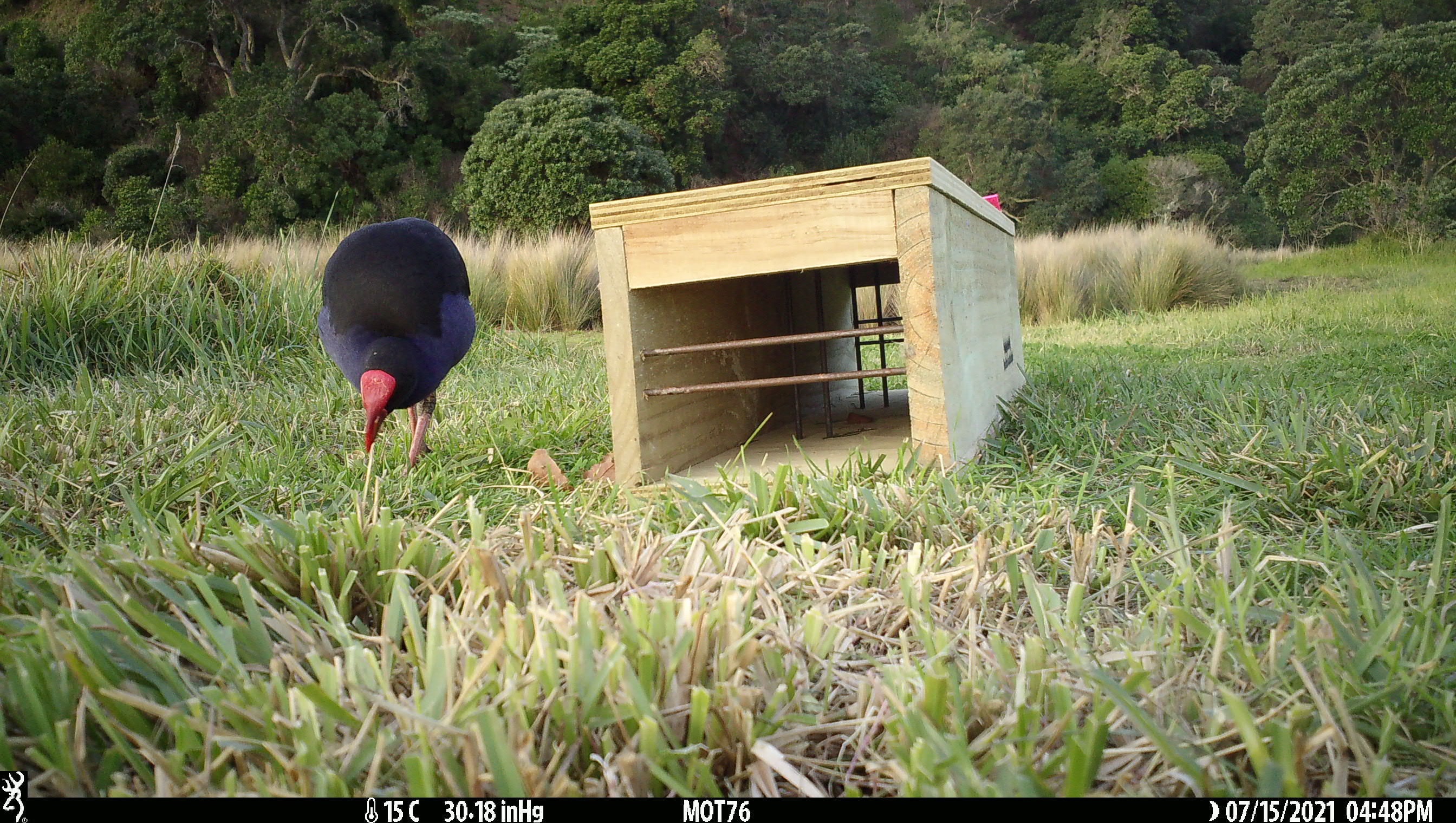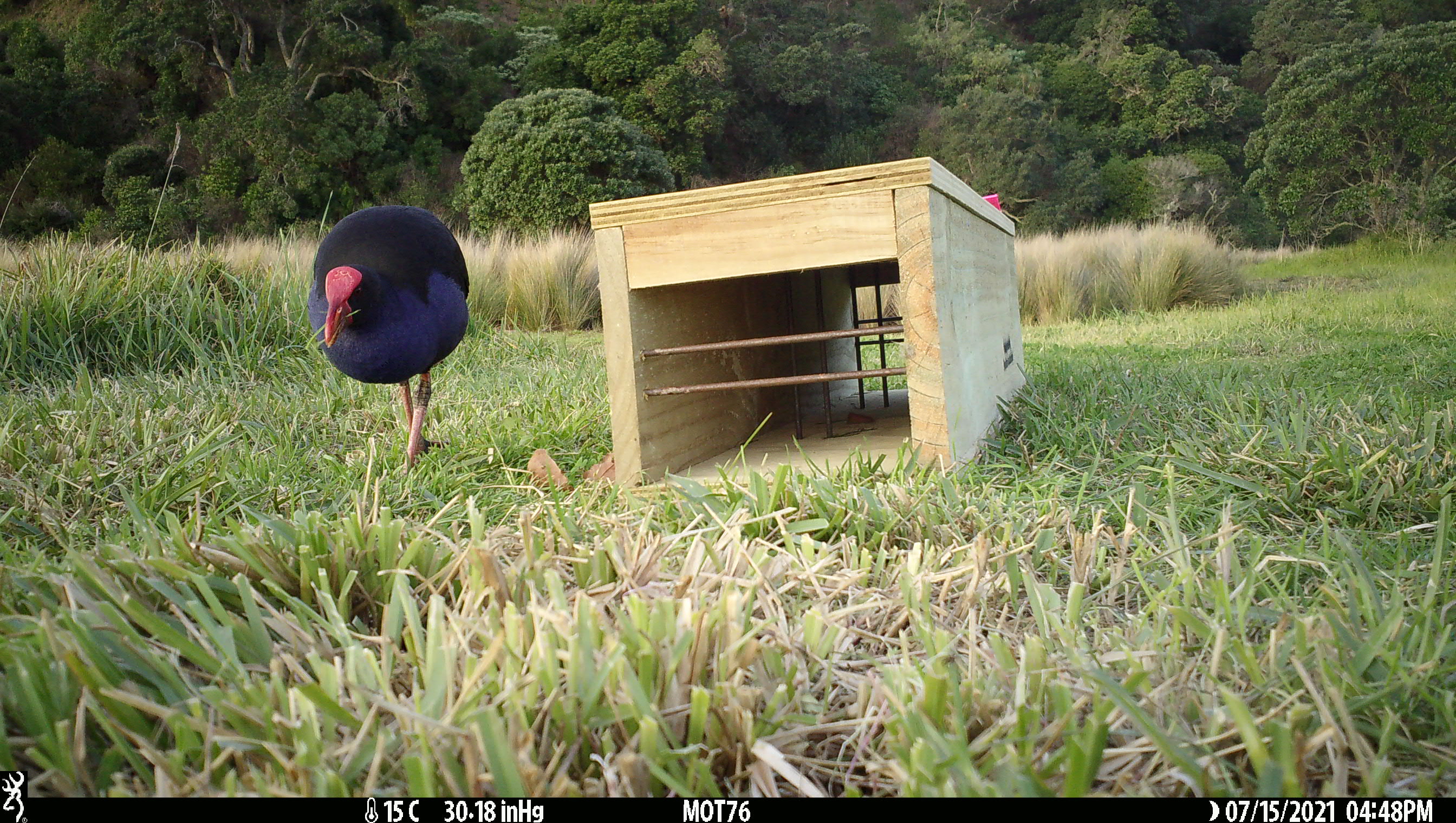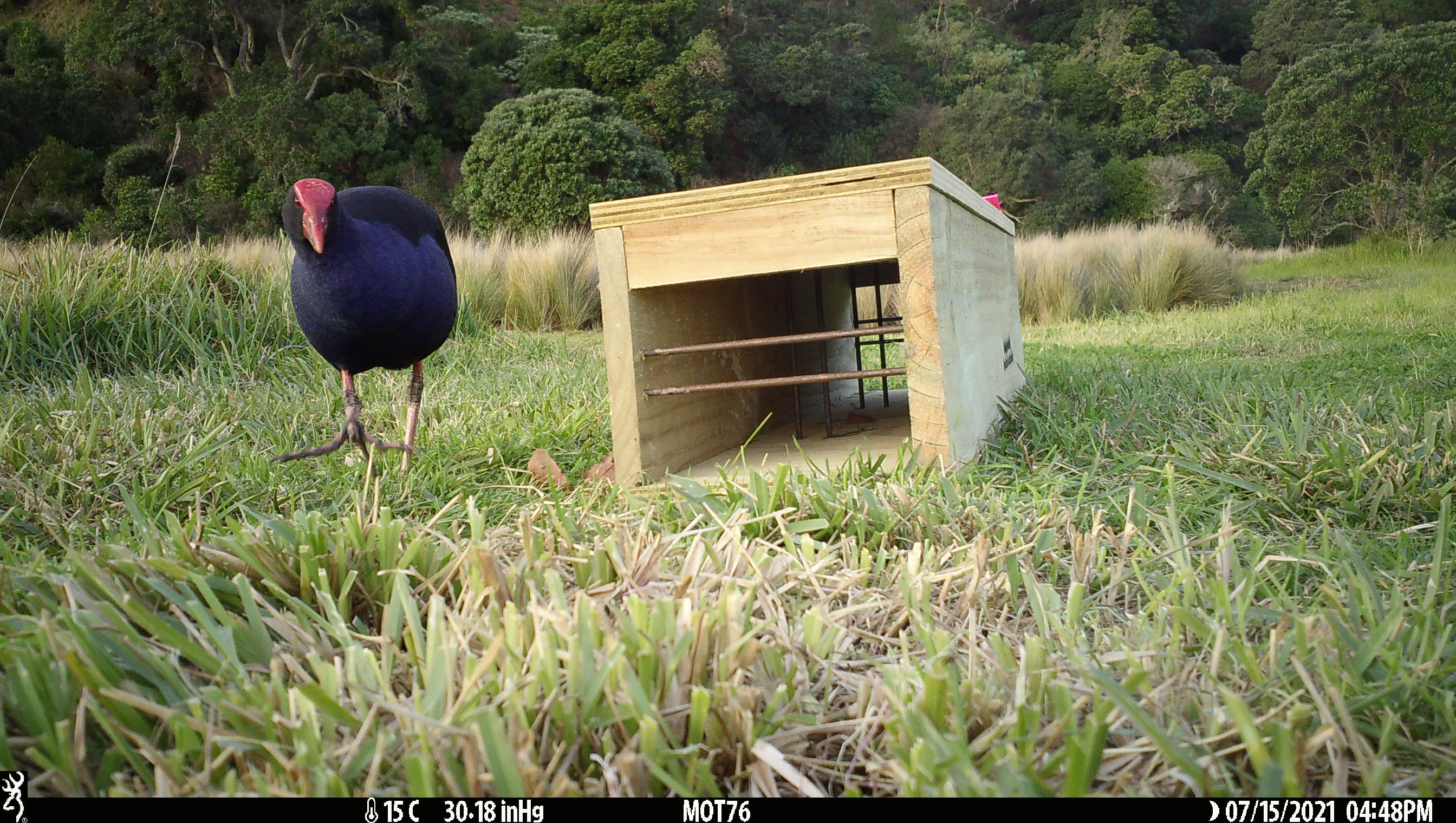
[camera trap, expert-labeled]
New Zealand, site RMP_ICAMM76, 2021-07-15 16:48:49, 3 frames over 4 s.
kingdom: Animalia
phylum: Chordata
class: Aves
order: Gruiformes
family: Rallidae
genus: Porphyrio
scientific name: Porphyrio melanotus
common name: australasian swamphen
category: pukeko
Pukeko (australasian swamphen) (Porphyrio melanotus).